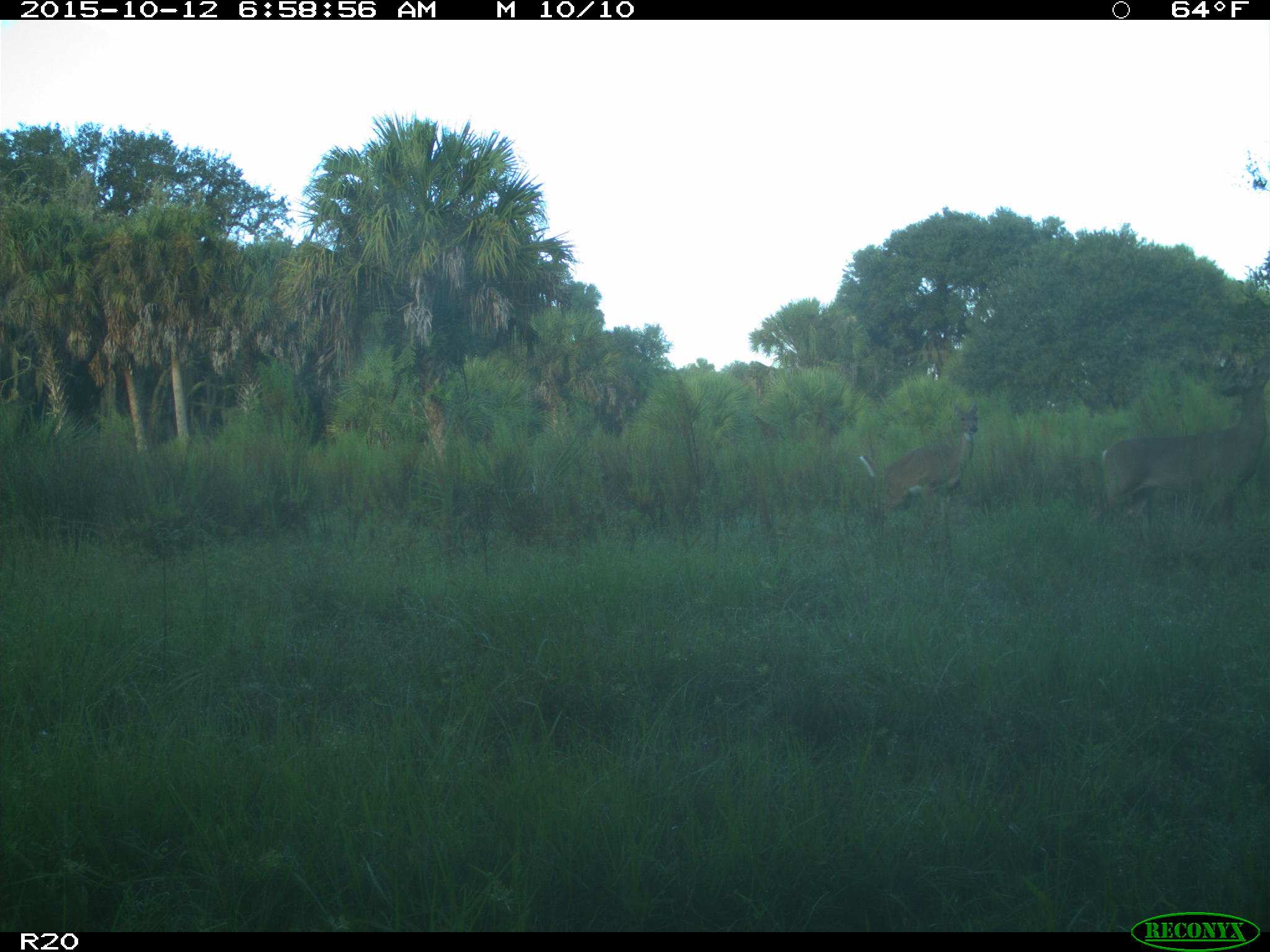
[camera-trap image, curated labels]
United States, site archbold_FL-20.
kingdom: Animalia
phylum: Chordata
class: Mammalia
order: Artiodactyla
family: Cervidae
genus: Odocoileus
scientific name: Odocoileus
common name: deer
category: unidentified deer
Unidentified deer (deer) (Odocoileus).